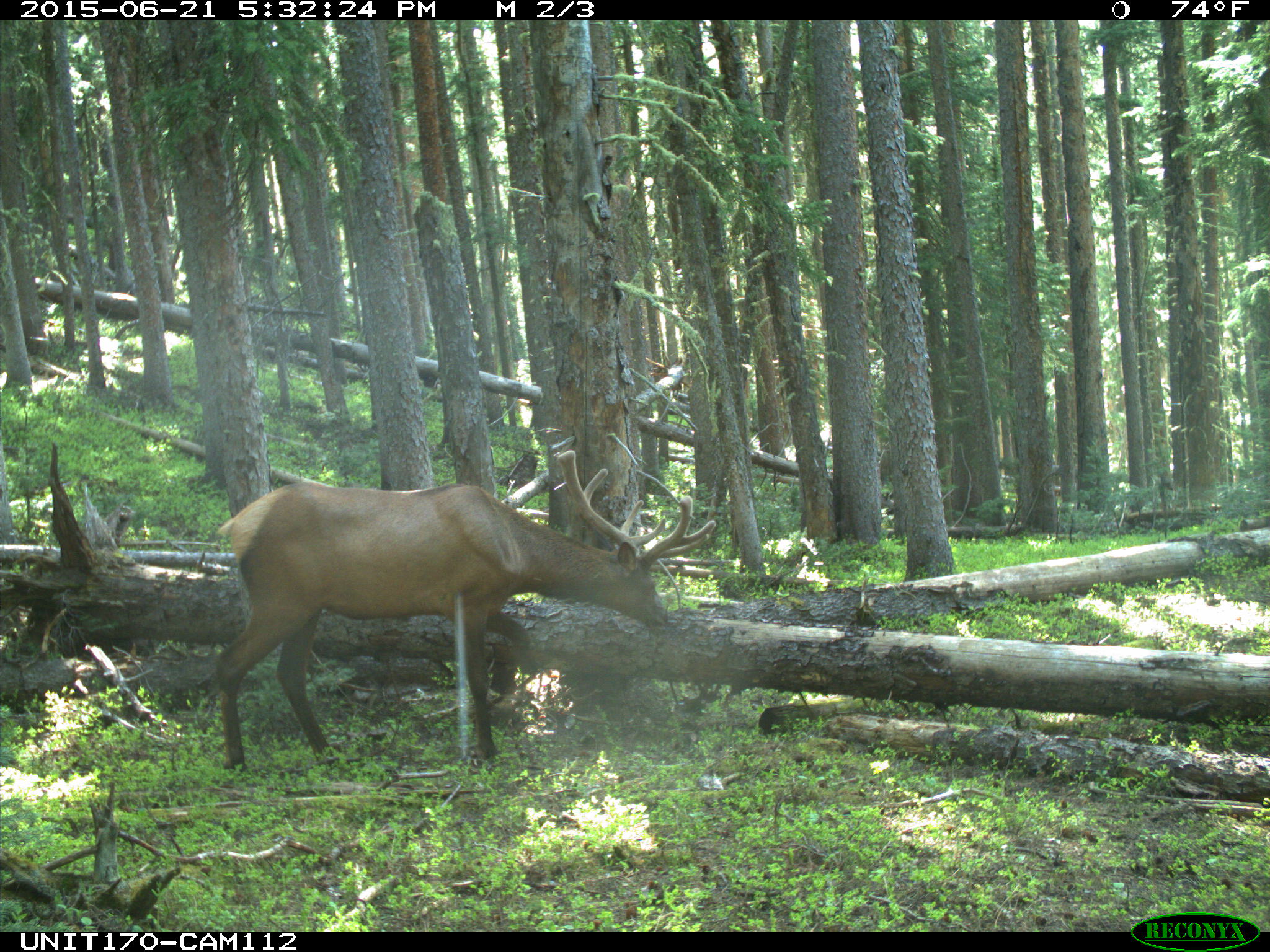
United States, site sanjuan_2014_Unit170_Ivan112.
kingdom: Animalia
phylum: Chordata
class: Mammalia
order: Artiodactyla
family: Cervidae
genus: Cervus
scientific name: Cervus elaphus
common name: red deer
Cervus elaphus (red deer).